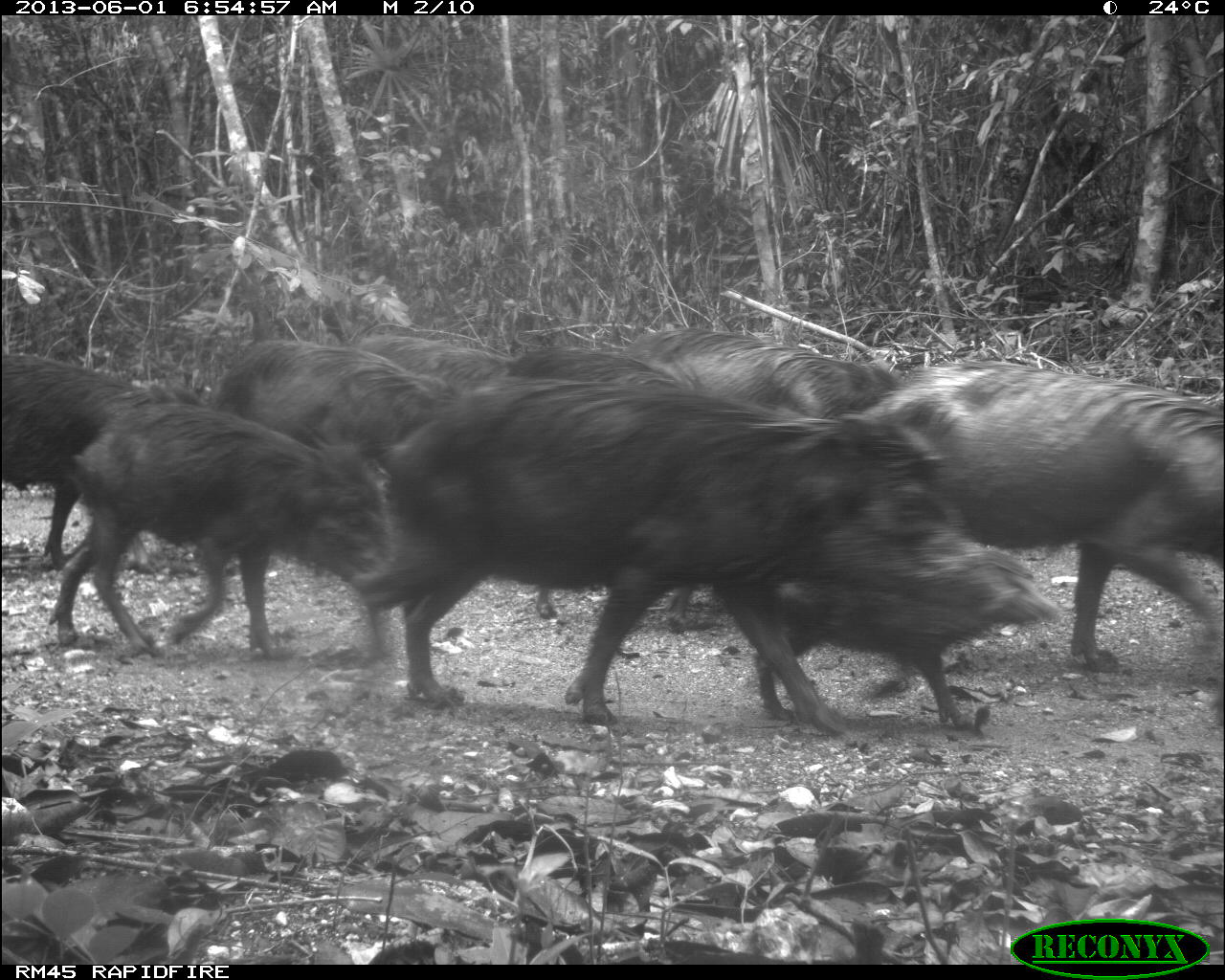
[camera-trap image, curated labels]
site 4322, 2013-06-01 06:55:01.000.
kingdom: Animalia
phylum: Chordata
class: Mammalia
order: Artiodactyla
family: Tayassuidae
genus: Tayassu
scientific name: Tayassu pecari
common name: white-lipped peccary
Tayassu pecari (white-lipped peccary), count 39.